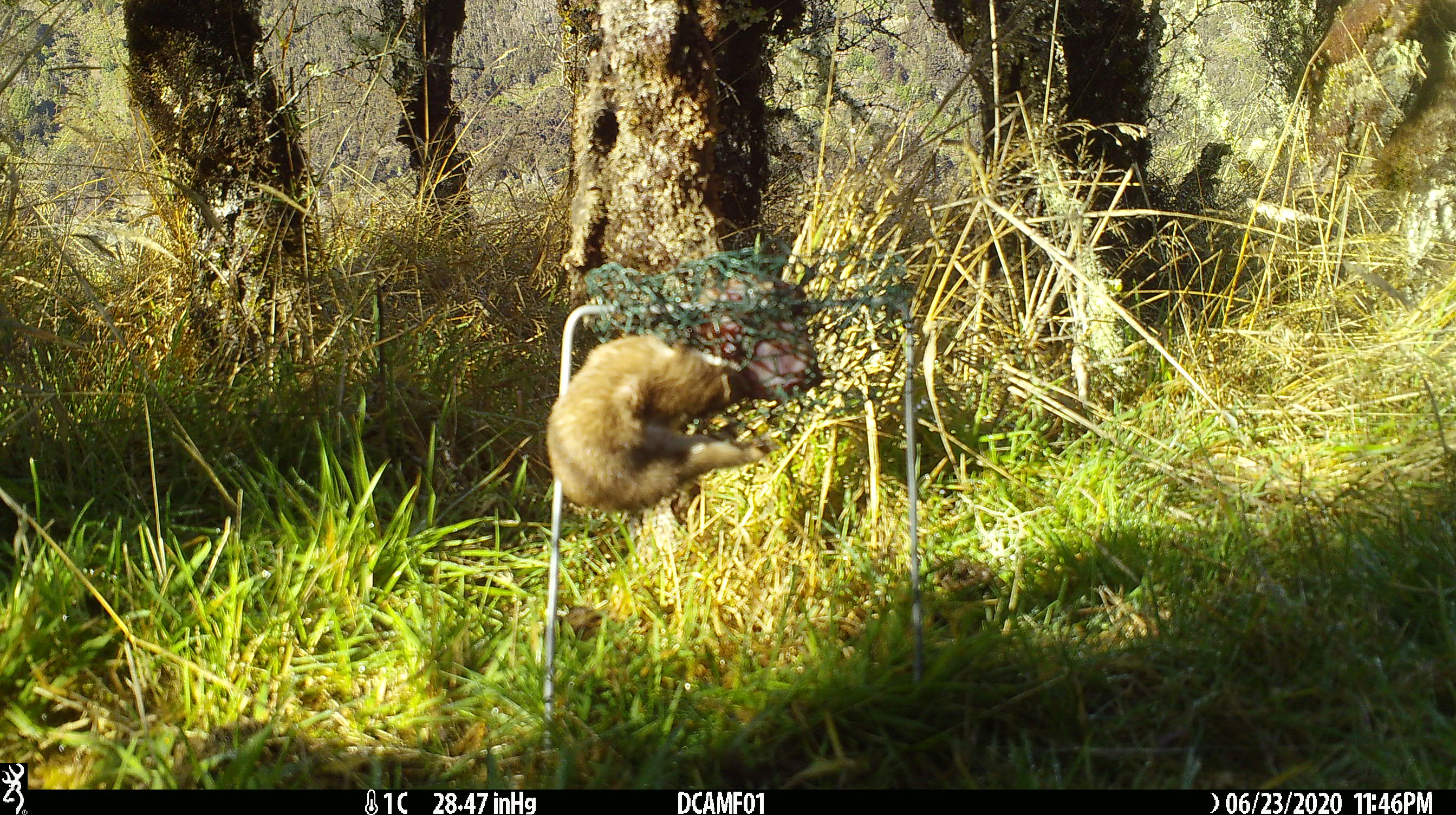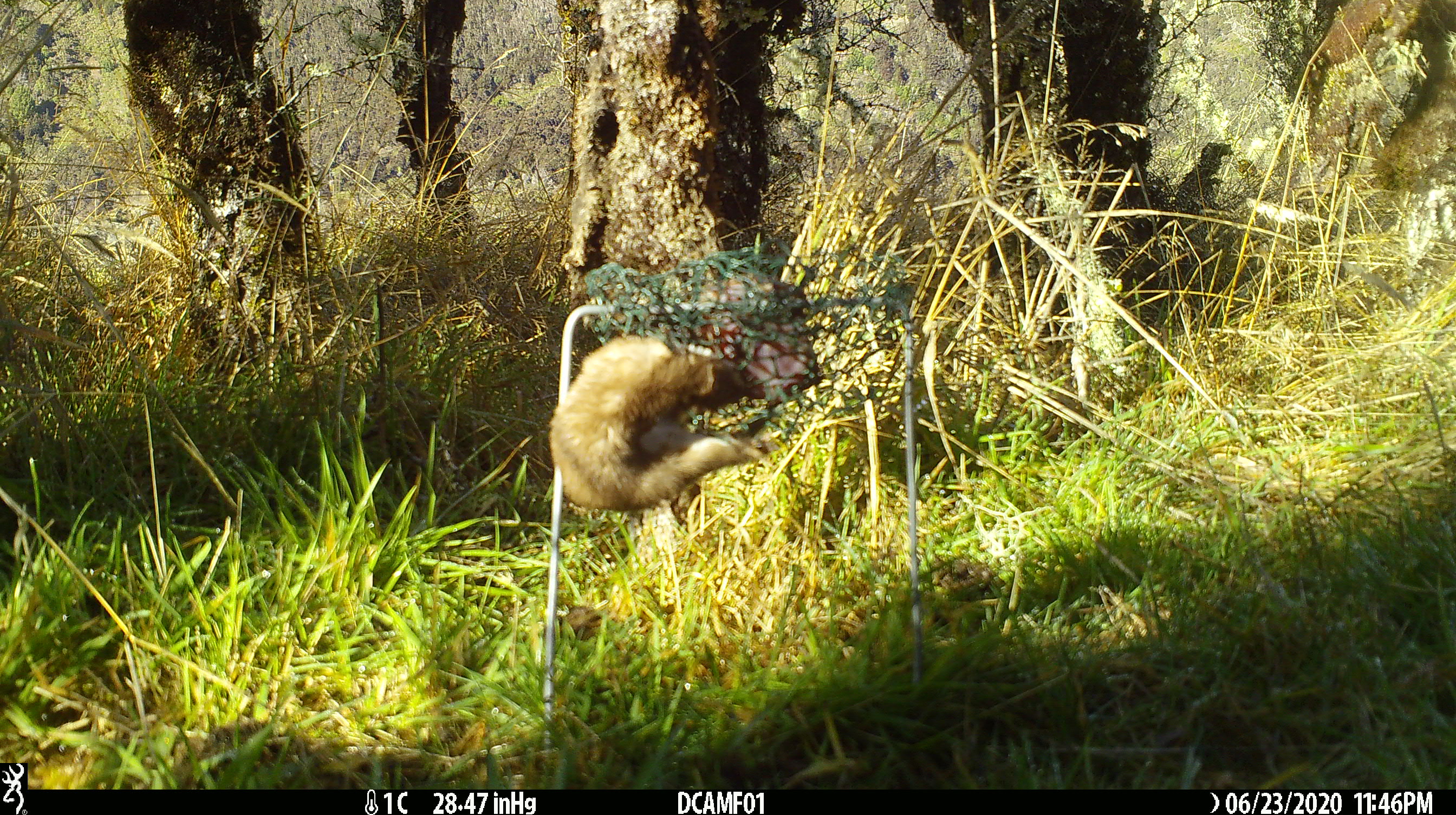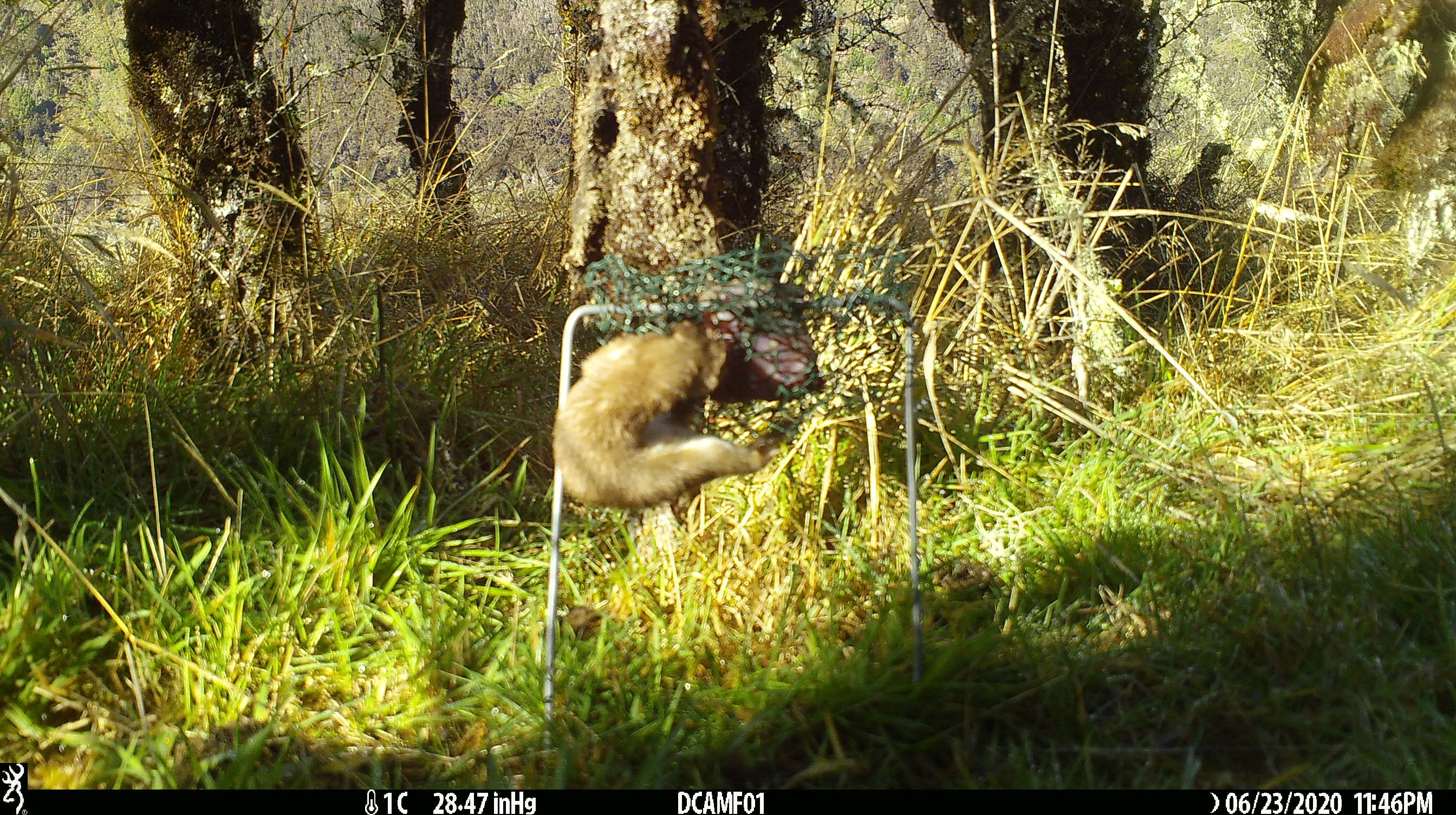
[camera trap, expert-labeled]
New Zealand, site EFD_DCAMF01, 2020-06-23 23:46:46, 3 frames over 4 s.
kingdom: Animalia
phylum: Chordata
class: Mammalia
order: Carnivora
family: Mustelidae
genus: Mustela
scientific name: Mustela nivalis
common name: least weasel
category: weasel